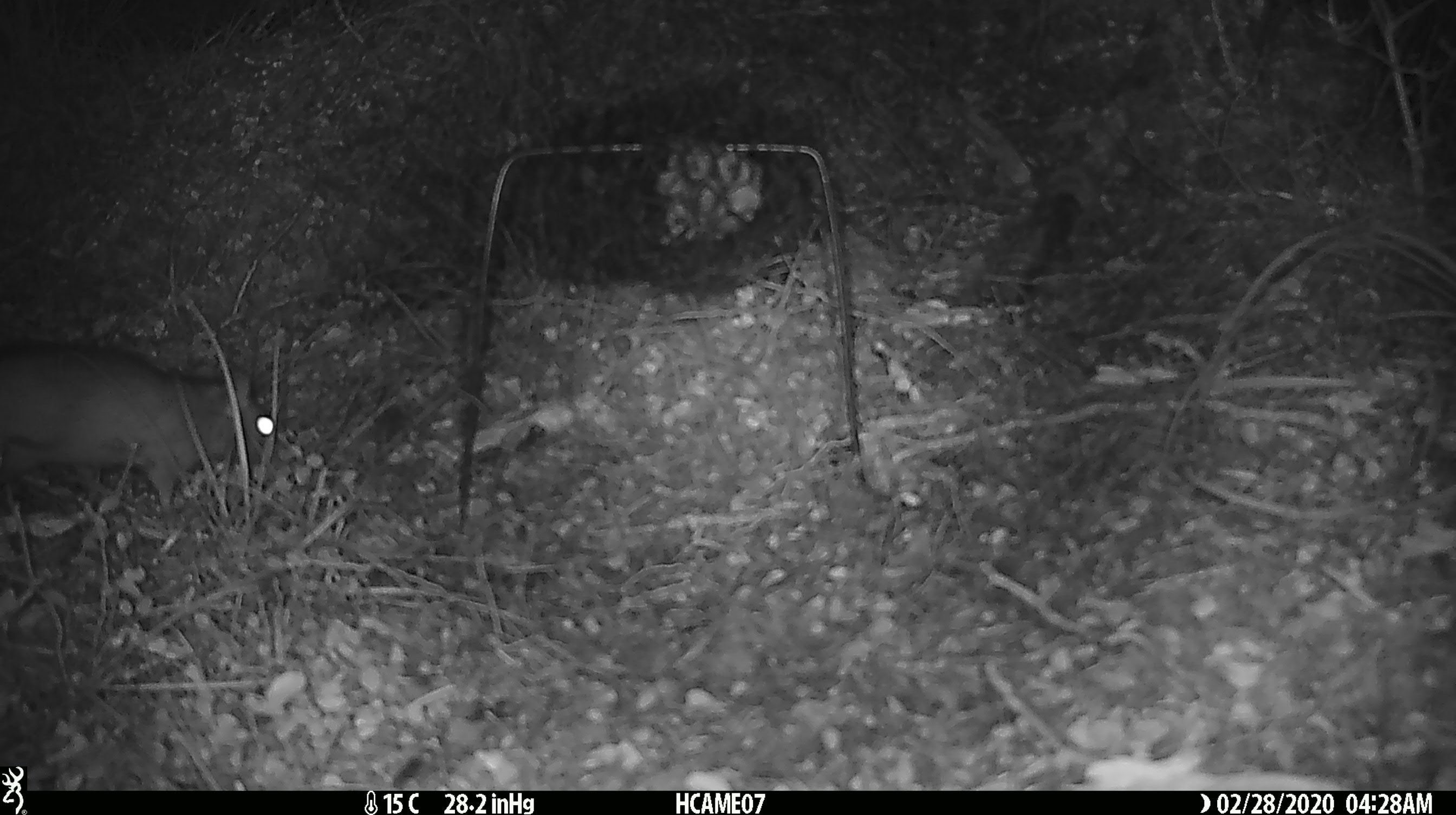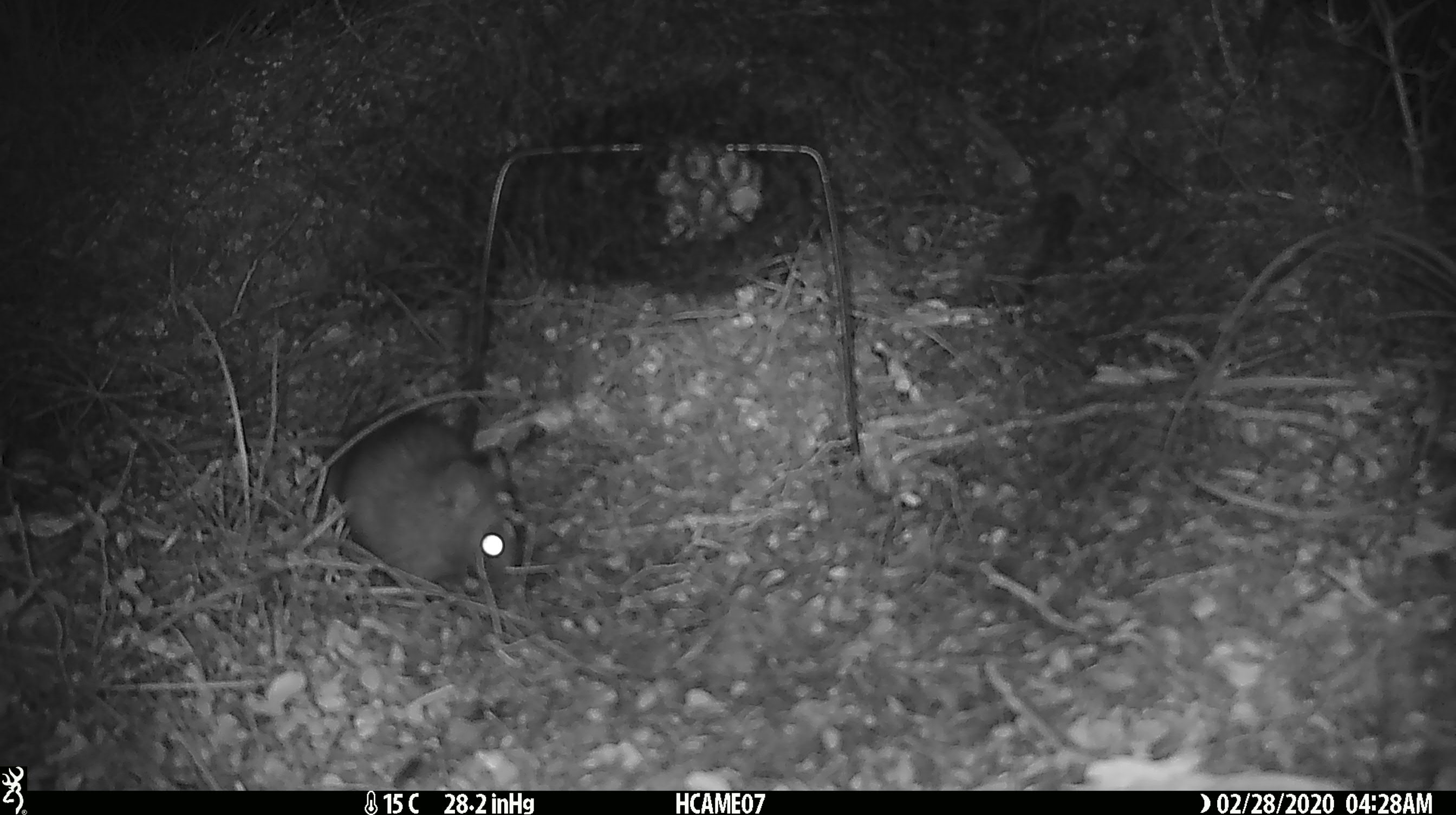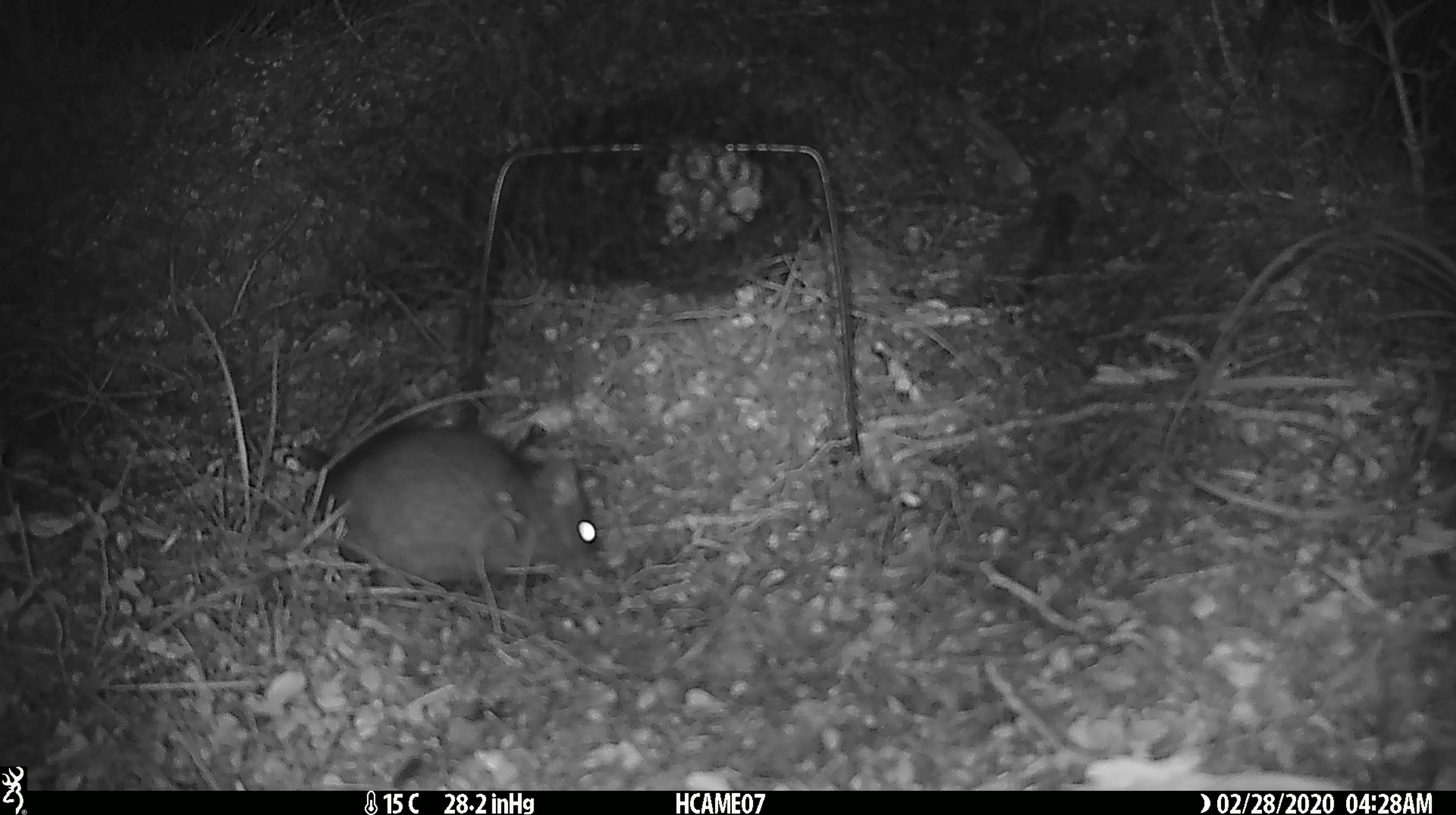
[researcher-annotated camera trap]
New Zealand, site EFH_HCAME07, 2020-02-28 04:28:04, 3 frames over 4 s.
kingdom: Animalia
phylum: Chordata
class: Mammalia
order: Rodentia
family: Muridae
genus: Rattus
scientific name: Rattus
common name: rat